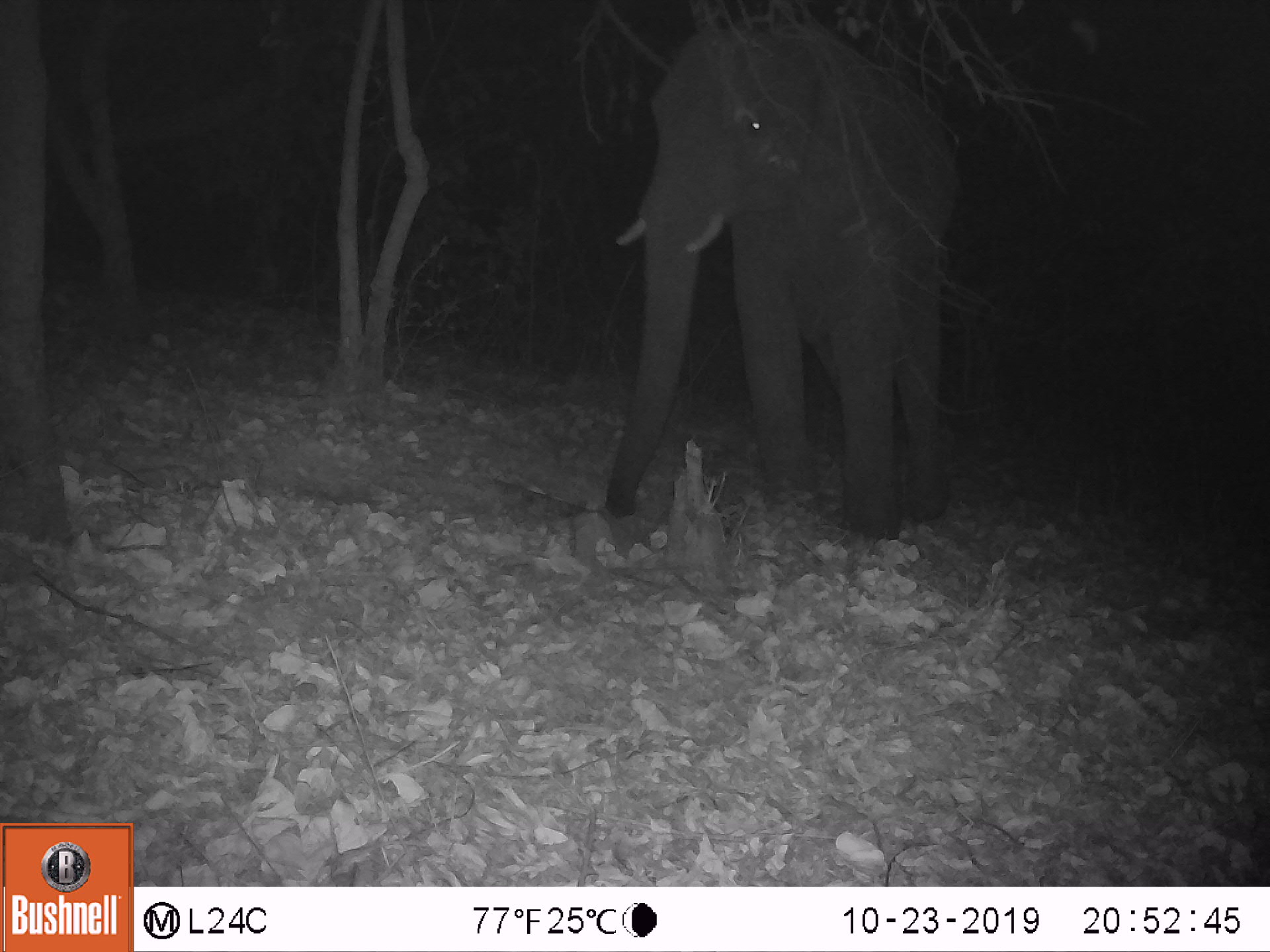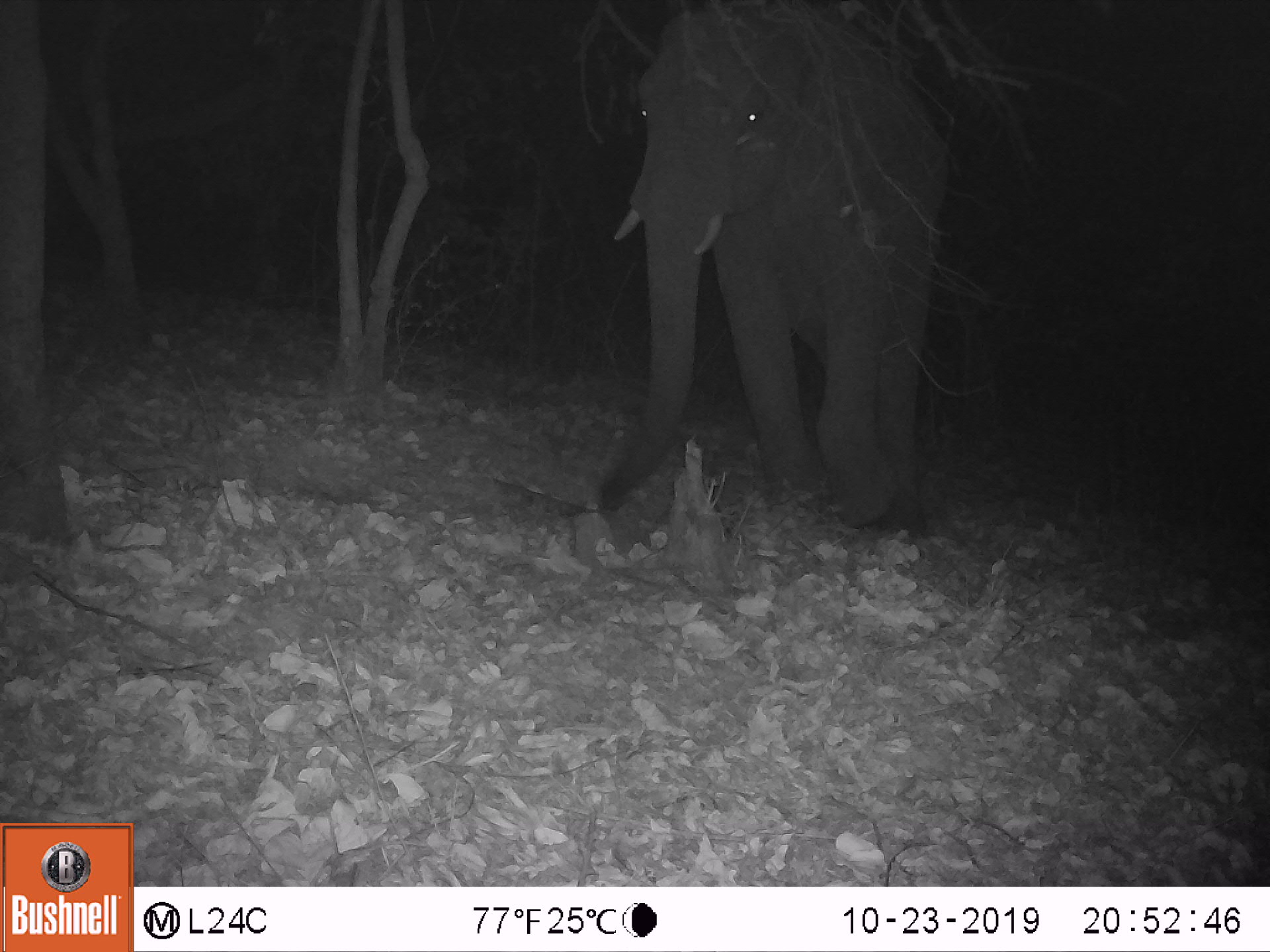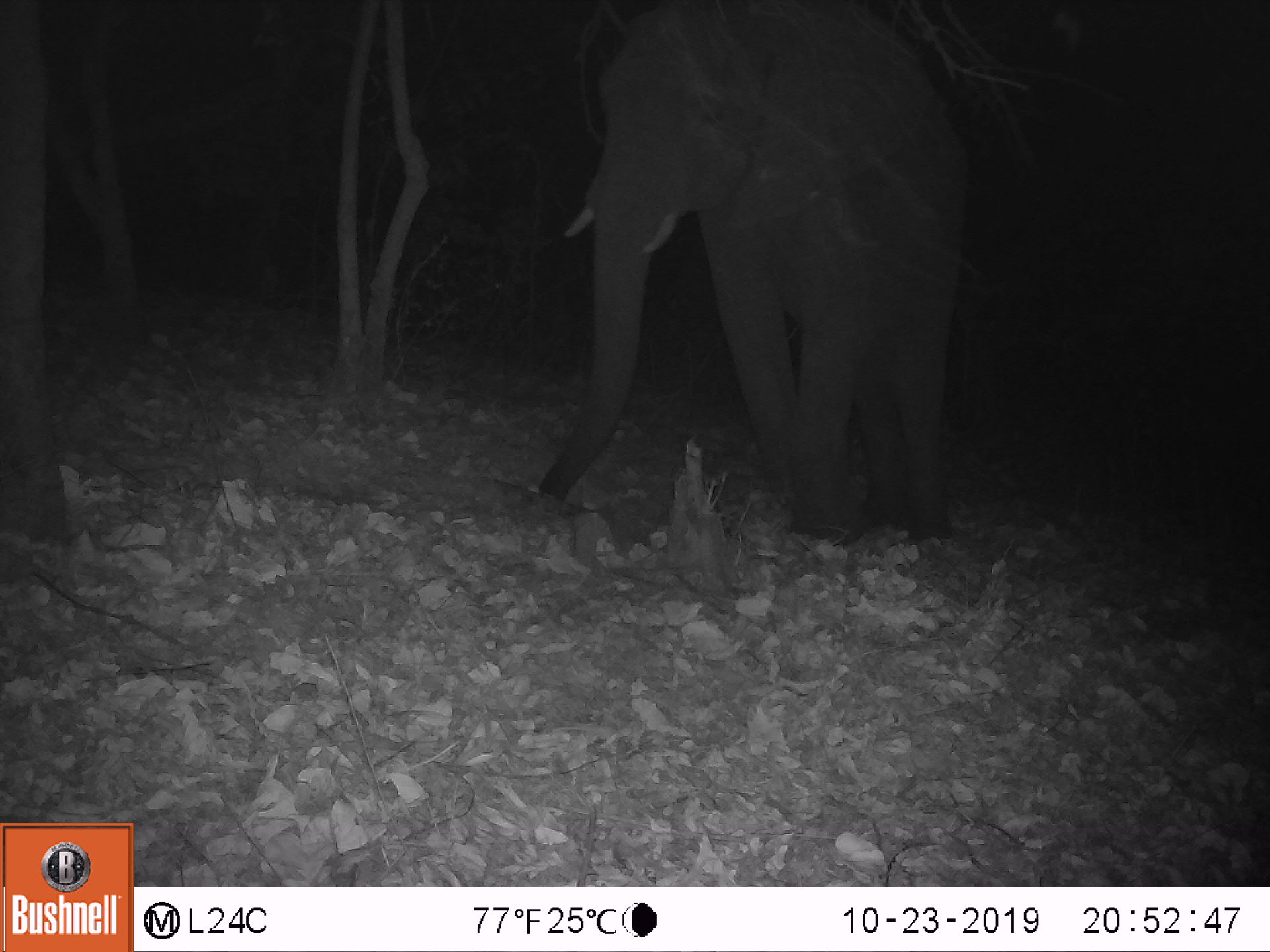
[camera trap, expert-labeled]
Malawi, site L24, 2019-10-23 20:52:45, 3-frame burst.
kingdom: Animalia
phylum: Chordata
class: Mammalia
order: Proboscidea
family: Elephantidae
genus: Loxodonta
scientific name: Loxodonta africana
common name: african savanna elephant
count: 1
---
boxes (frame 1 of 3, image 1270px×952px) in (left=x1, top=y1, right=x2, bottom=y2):
african savanna elephant: (left=595, top=8, right=958, bottom=537)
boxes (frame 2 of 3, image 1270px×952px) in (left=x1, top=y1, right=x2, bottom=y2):
african savanna elephant: (left=590, top=0, right=946, bottom=553)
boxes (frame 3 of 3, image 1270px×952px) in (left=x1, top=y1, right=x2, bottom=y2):
african savanna elephant: (left=528, top=0, right=963, bottom=550)